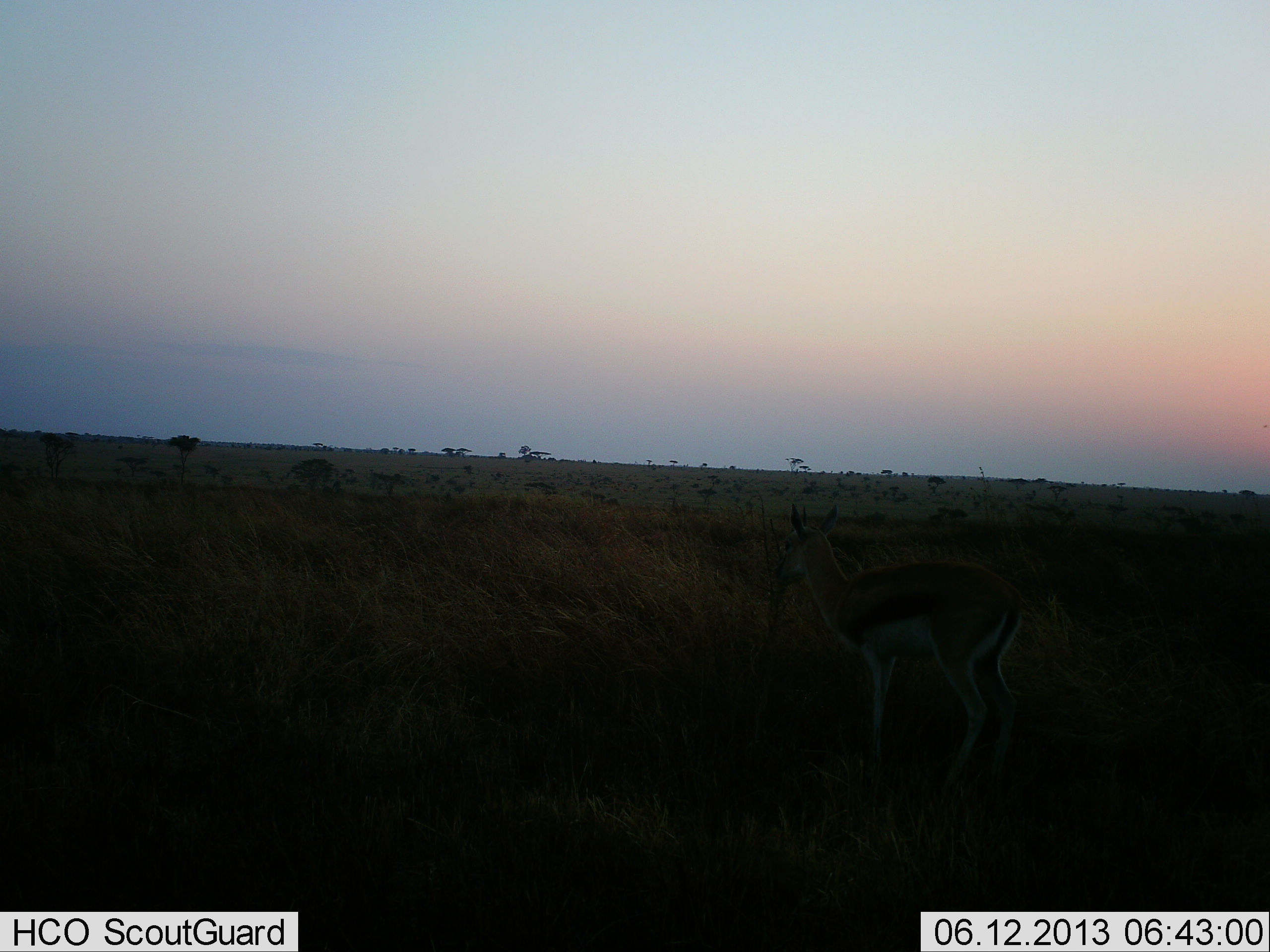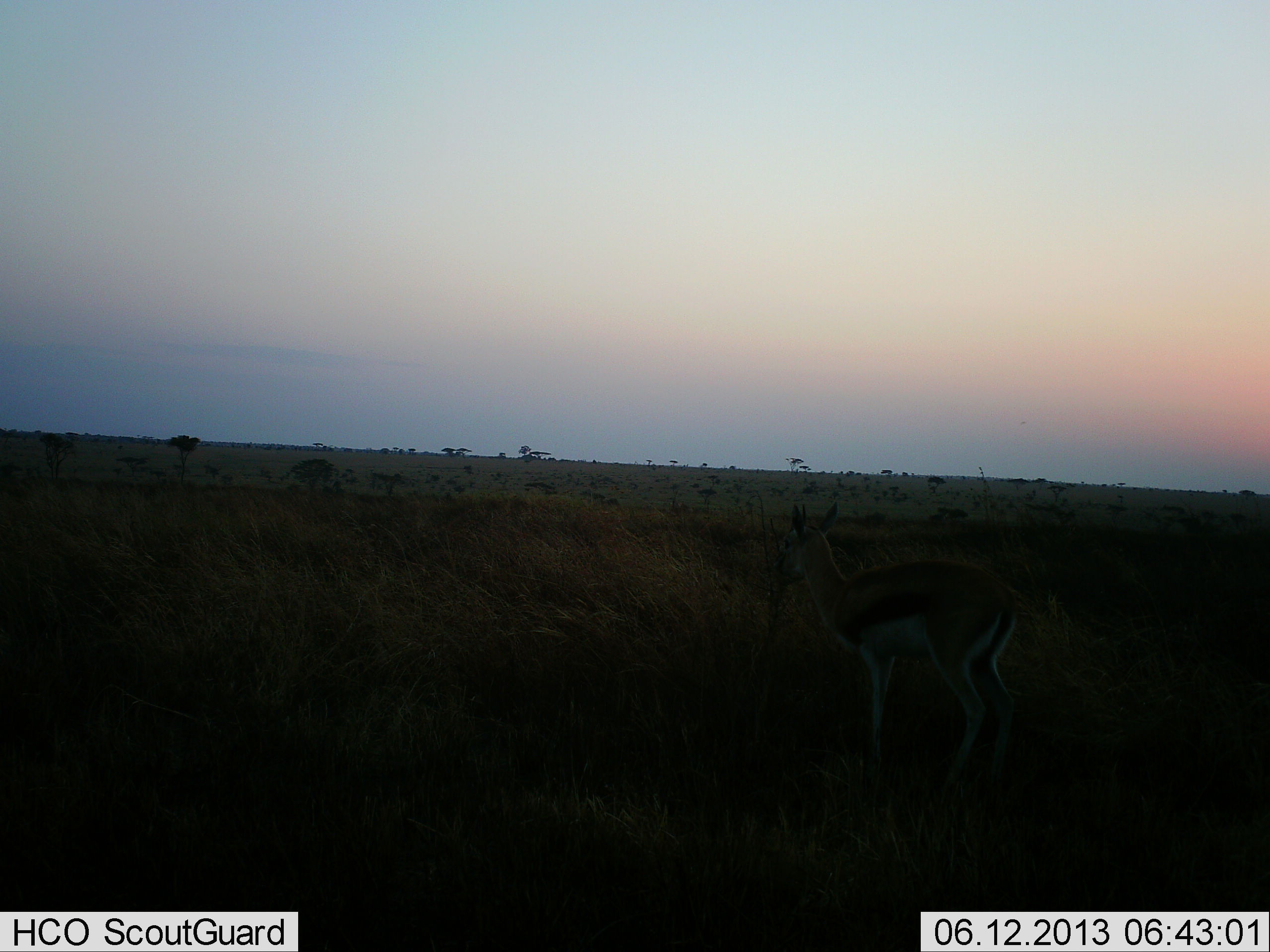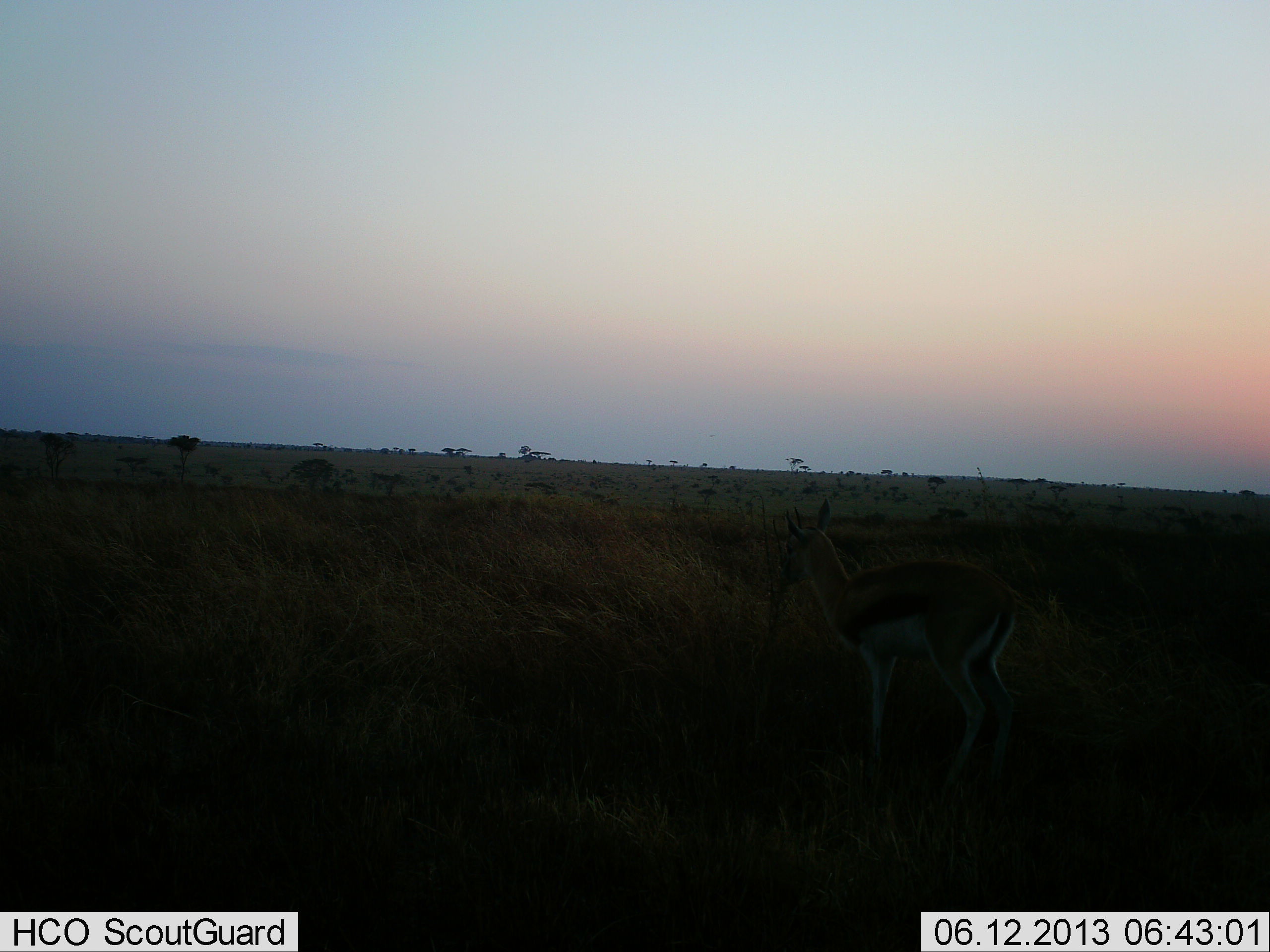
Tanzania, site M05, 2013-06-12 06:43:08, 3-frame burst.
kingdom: Animalia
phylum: Chordata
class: Mammalia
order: Artiodactyla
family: Bovidae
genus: Eudorcas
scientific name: Eudorcas thomsonii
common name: thomson's gazelle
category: gazellethomsons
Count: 1.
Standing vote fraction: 100%.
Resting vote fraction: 0%.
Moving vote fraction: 0%.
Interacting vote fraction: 0%.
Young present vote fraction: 0%.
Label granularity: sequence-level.